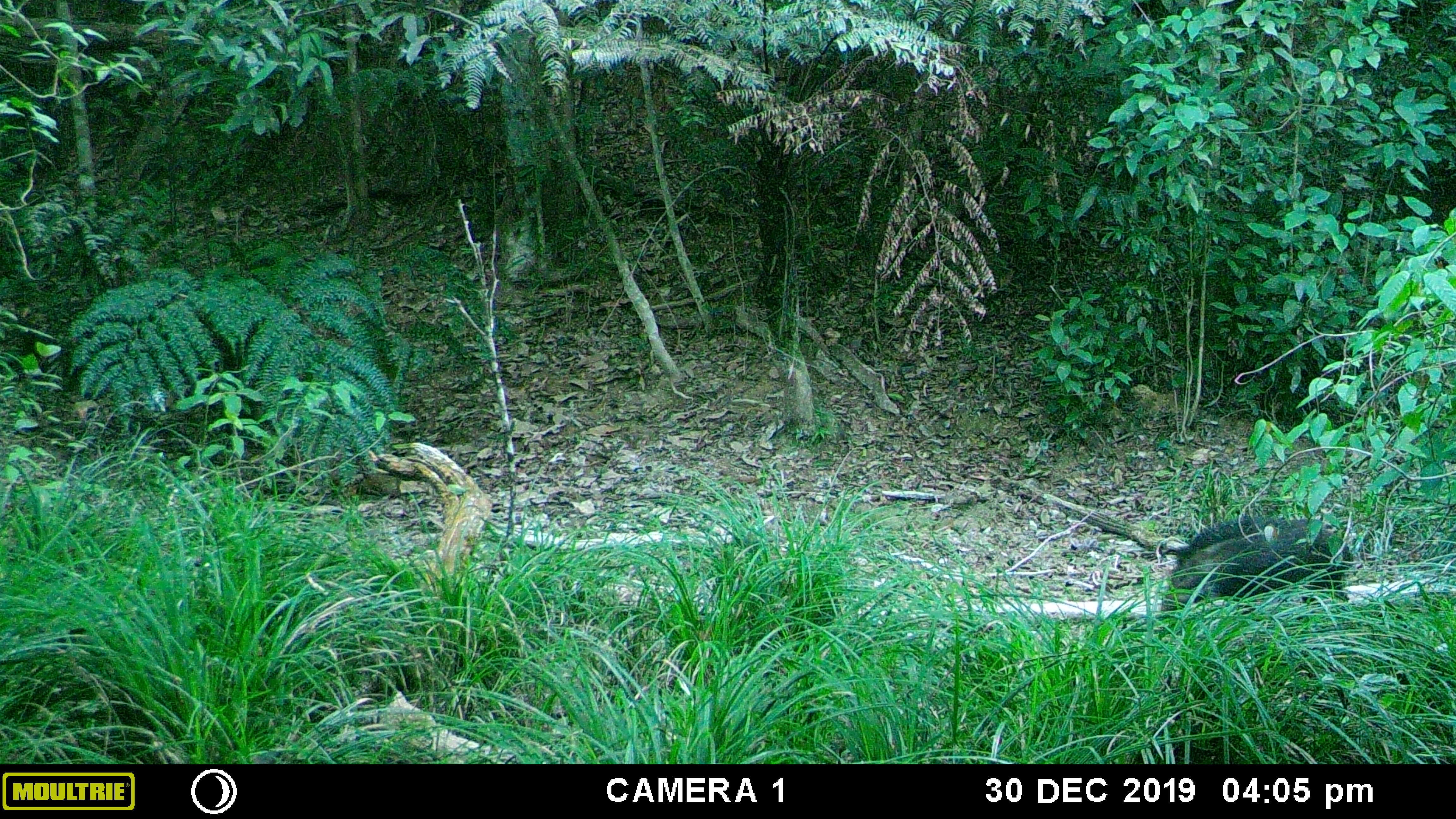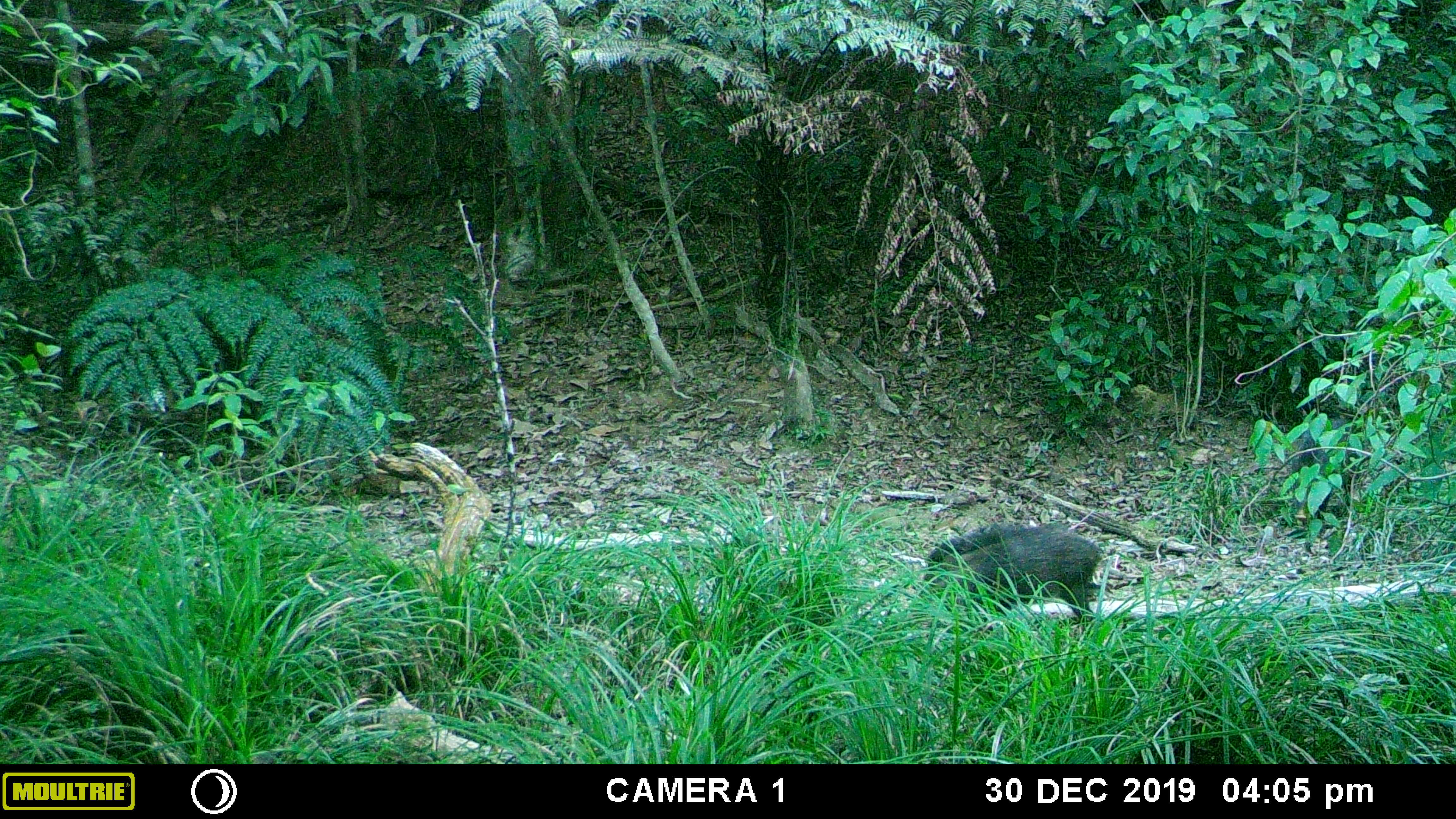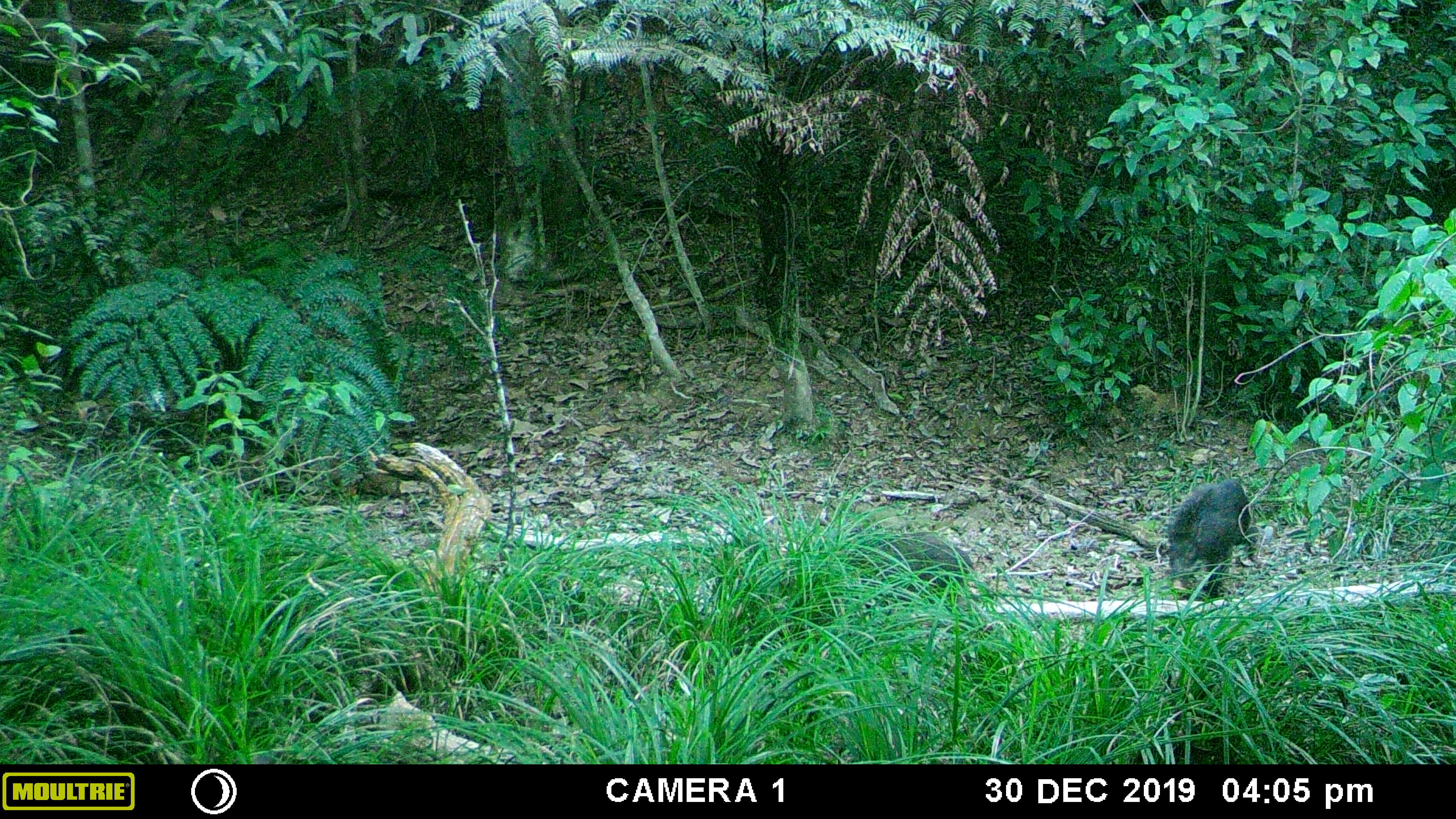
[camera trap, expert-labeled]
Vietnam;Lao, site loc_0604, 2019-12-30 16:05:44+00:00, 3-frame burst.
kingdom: Animalia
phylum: Chordata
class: Mammalia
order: Artiodactyla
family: Suidae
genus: Sus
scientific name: Sus scrofa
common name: eurasian wild pig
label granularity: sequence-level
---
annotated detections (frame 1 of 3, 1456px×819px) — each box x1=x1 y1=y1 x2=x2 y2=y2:
eurasian wild pig: x1=1155 y1=513 x2=1351 y2=629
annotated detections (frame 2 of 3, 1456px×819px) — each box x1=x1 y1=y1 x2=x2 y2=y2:
eurasian wild pig: x1=892 y1=523 x2=1114 y2=631; x1=1288 y1=416 x2=1365 y2=519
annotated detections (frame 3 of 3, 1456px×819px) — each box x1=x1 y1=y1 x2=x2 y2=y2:
eurasian wild pig: x1=805 y1=523 x2=973 y2=612; x1=1162 y1=475 x2=1259 y2=602